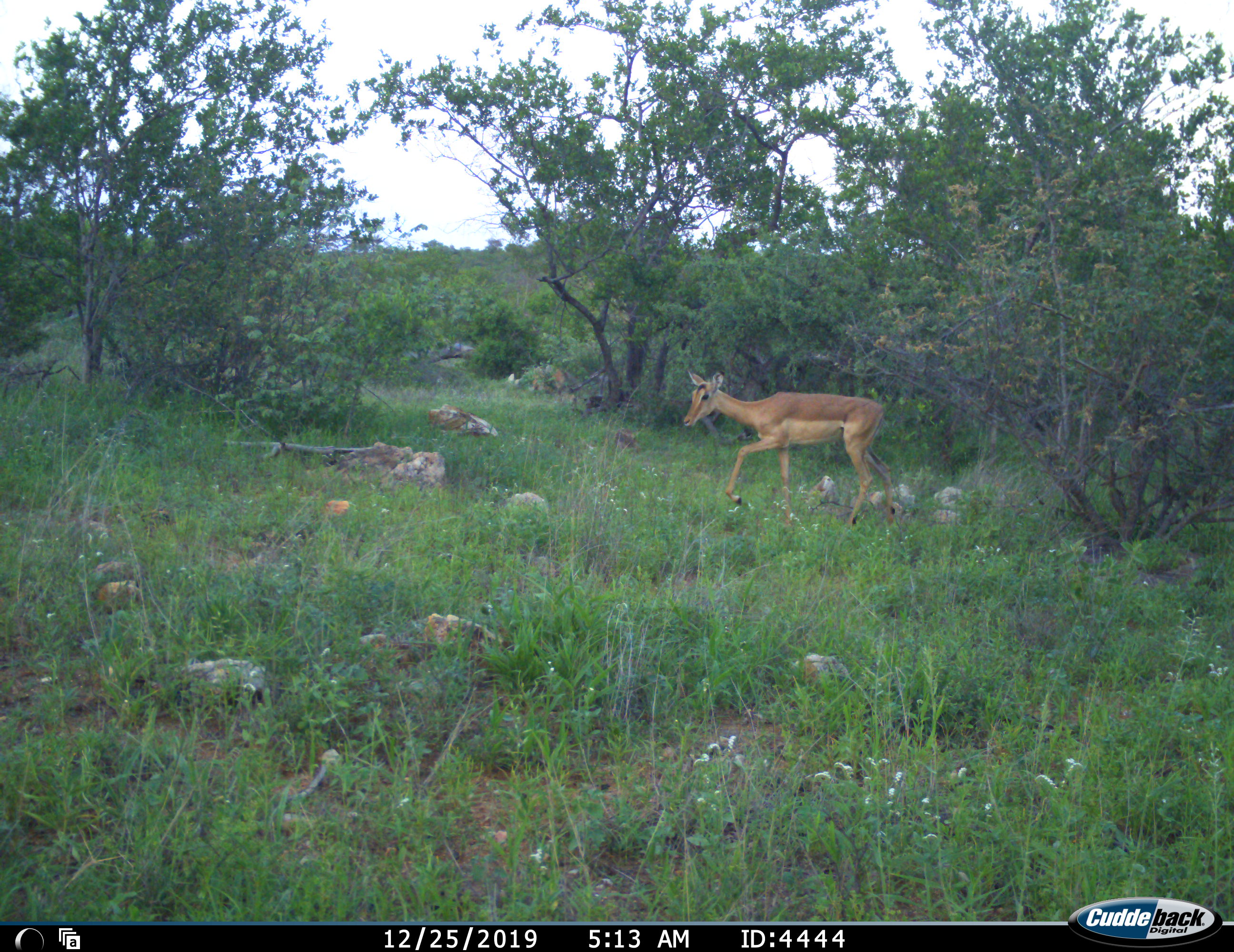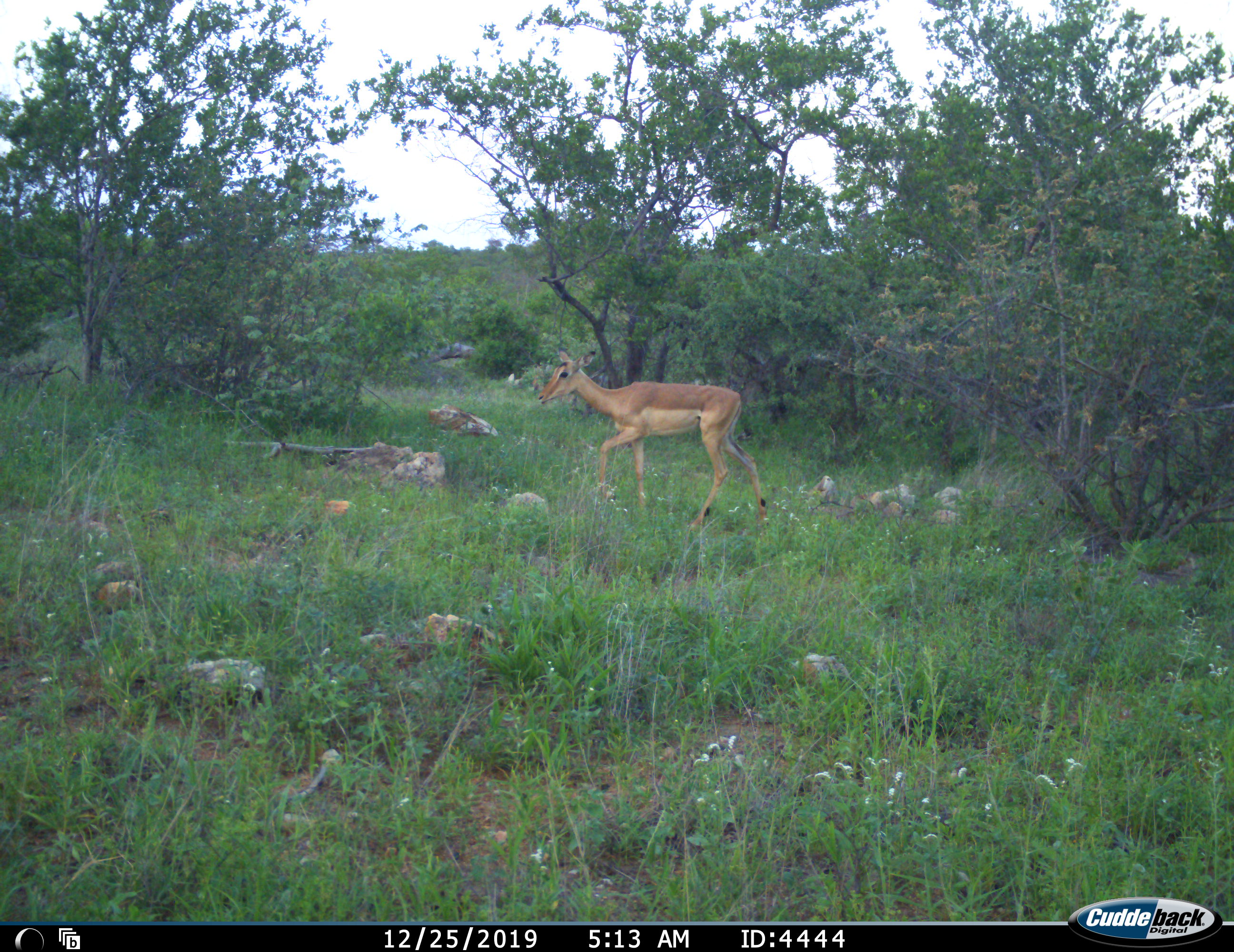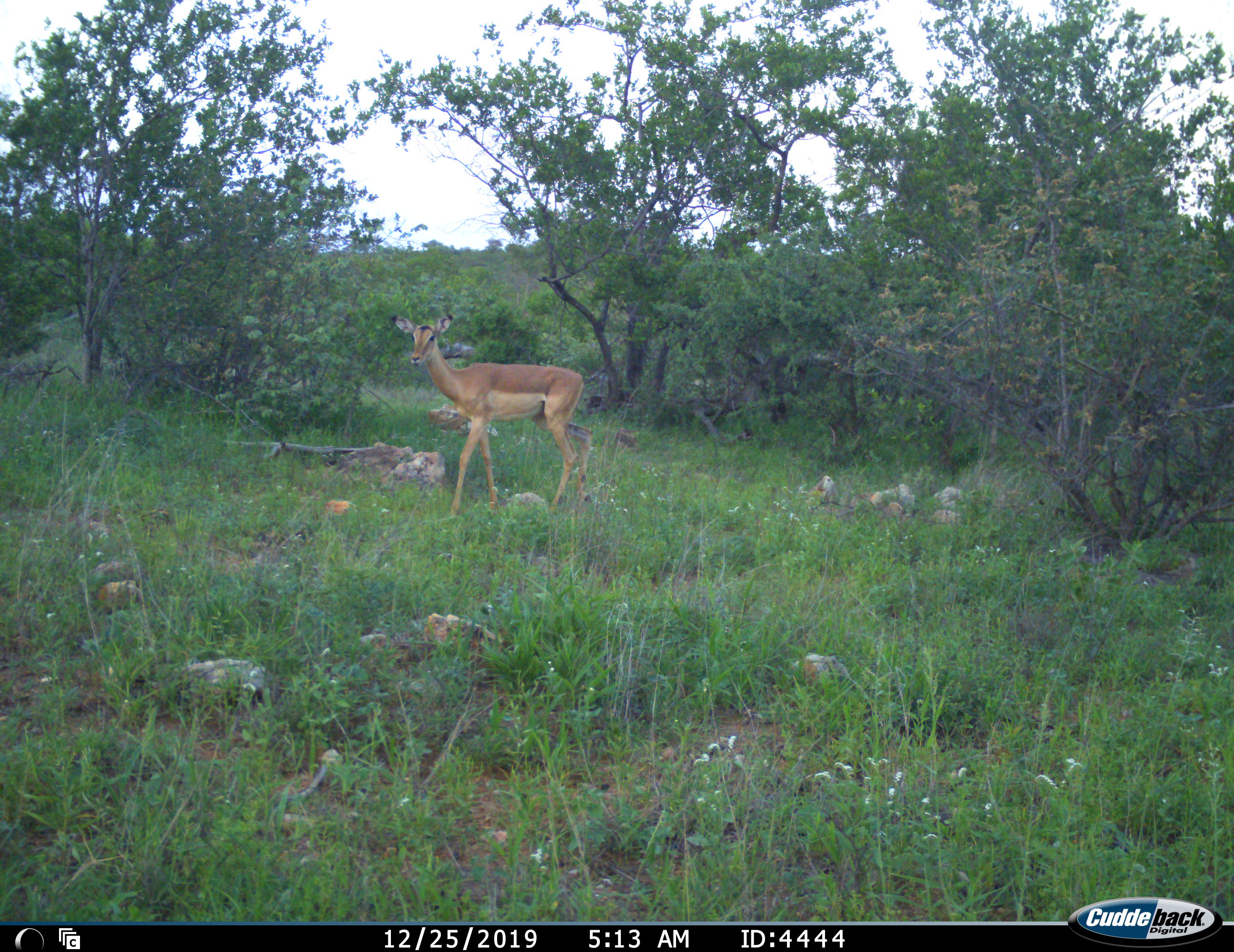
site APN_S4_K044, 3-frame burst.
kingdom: Animalia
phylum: Chordata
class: Mammalia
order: Artiodactyla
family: Bovidae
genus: Aepyceros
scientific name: Aepyceros melampus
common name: impala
Impala (Aepyceros melampus), count 1. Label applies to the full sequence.